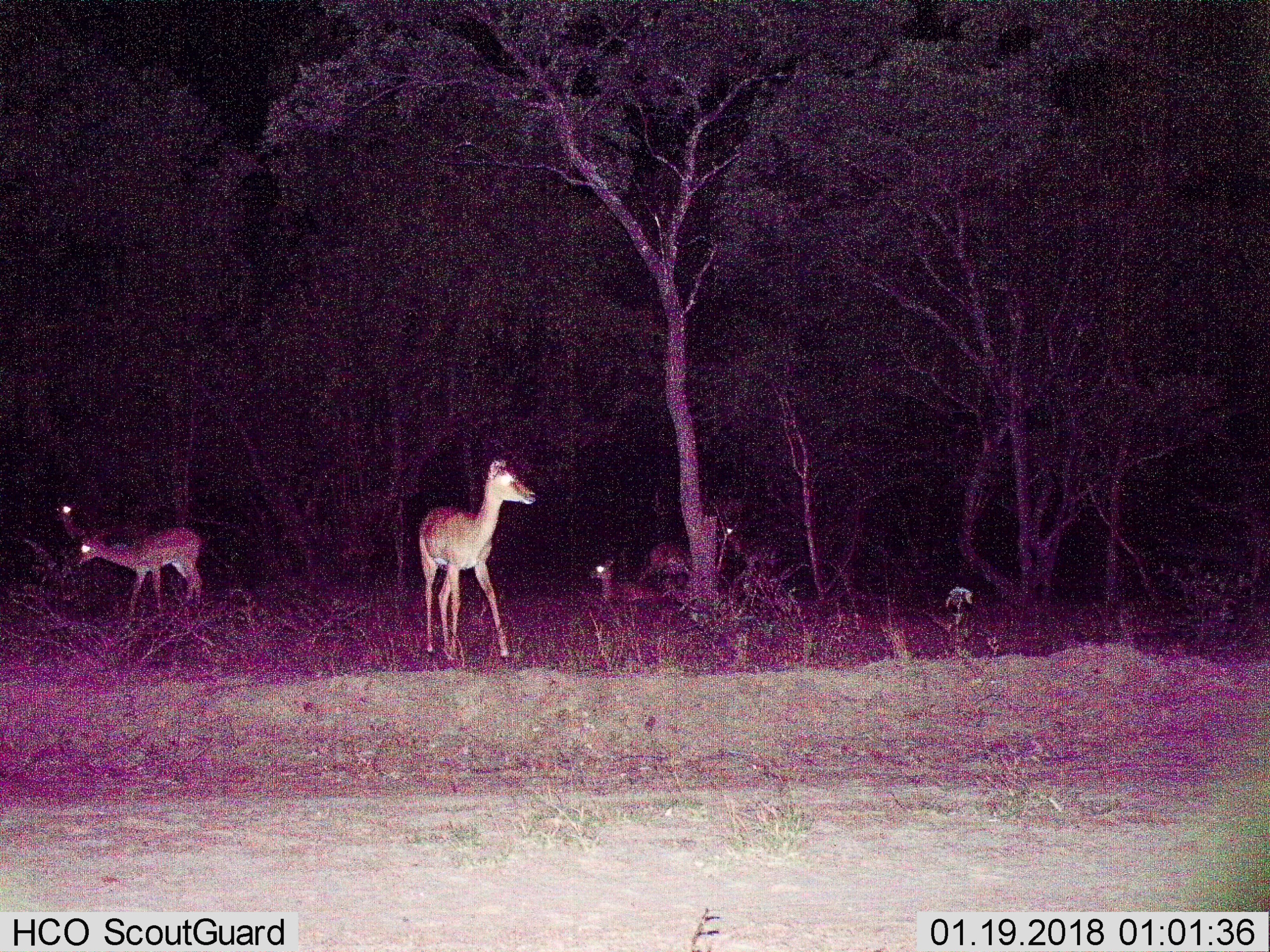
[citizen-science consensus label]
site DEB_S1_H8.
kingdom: Animalia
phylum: Chordata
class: Mammalia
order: Artiodactyla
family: Bovidae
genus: Aepyceros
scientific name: Aepyceros melampus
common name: impala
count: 5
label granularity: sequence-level